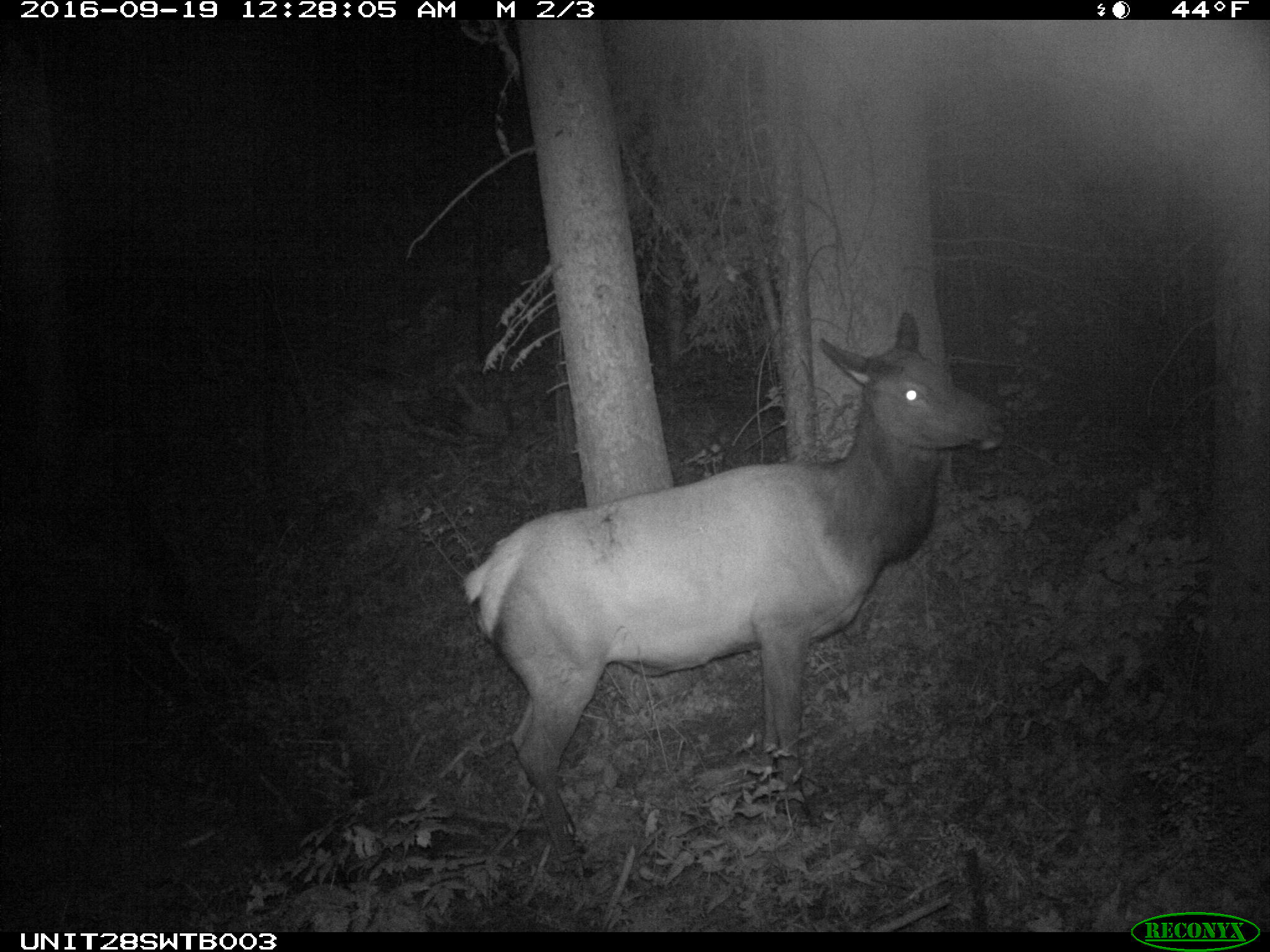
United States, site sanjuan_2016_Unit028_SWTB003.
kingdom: Animalia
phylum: Chordata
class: Mammalia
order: Artiodactyla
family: Cervidae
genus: Cervus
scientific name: Cervus elaphus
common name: red deer